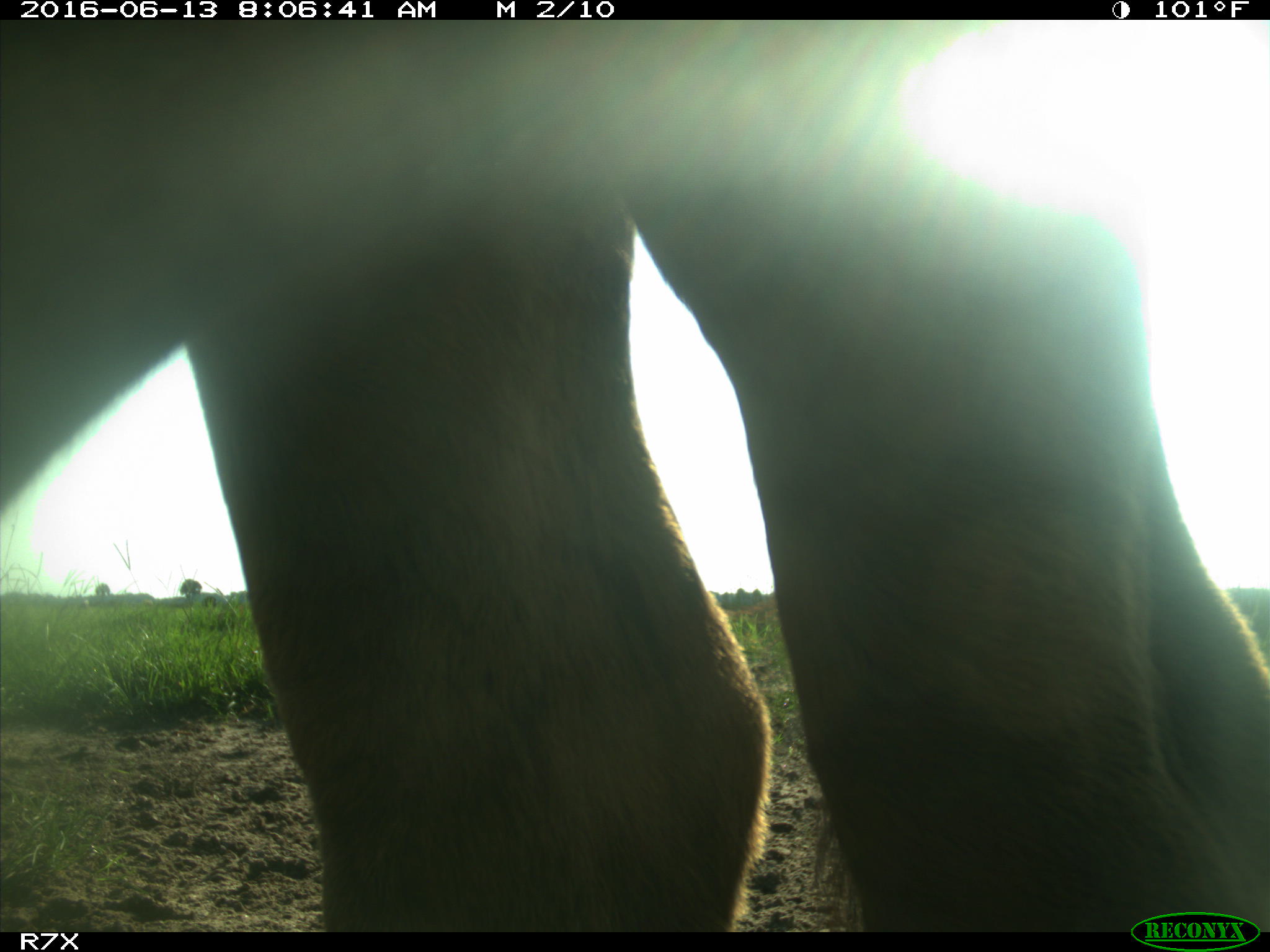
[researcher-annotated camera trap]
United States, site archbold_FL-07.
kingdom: Animalia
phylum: Chordata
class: Mammalia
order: Artiodactyla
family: Bovidae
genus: Bos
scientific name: Bos taurus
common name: domestic cow